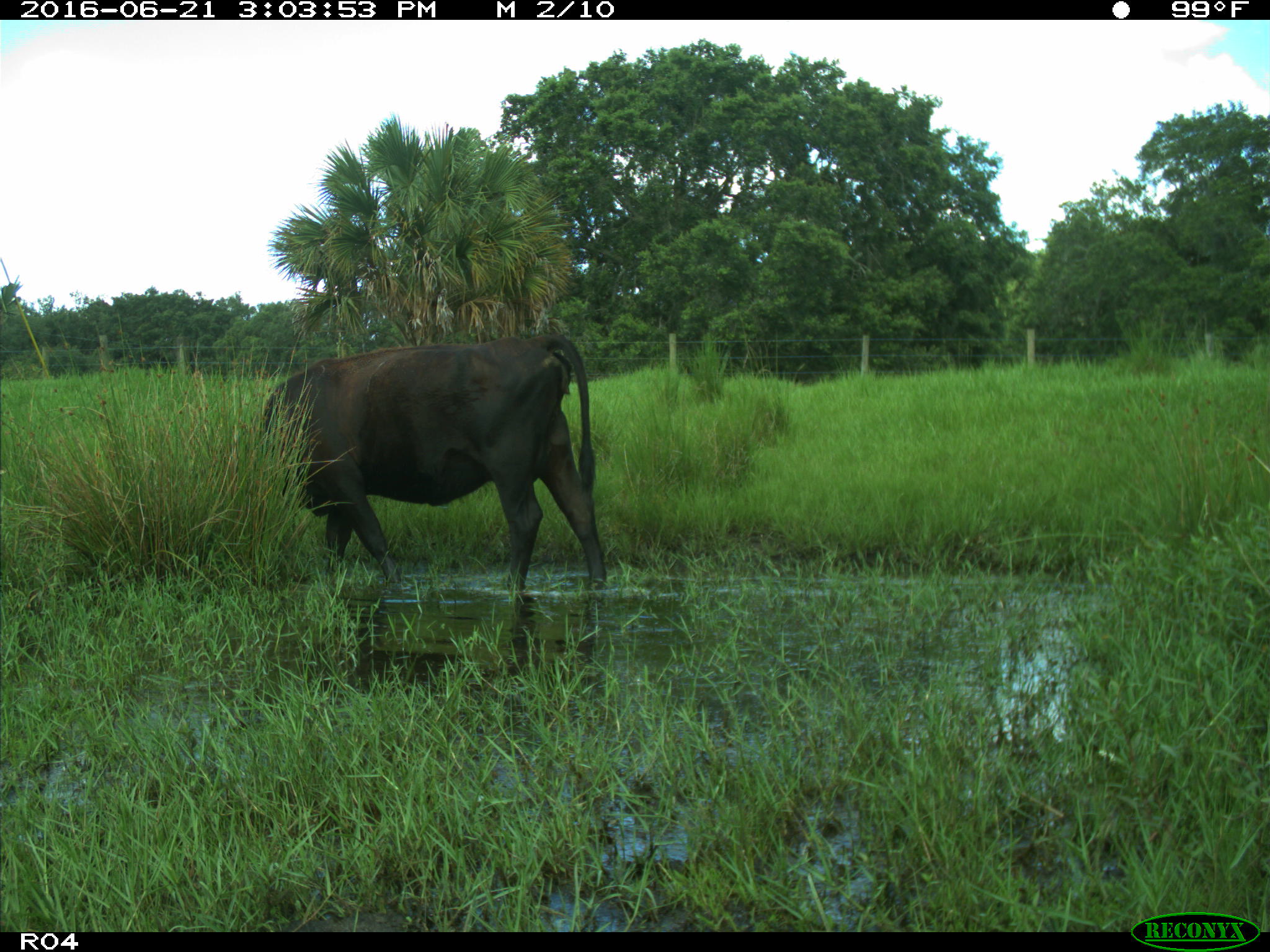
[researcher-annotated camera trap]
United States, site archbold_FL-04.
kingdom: Animalia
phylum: Chordata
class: Mammalia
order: Artiodactyla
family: Bovidae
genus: Bos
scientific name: Bos taurus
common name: domestic cow